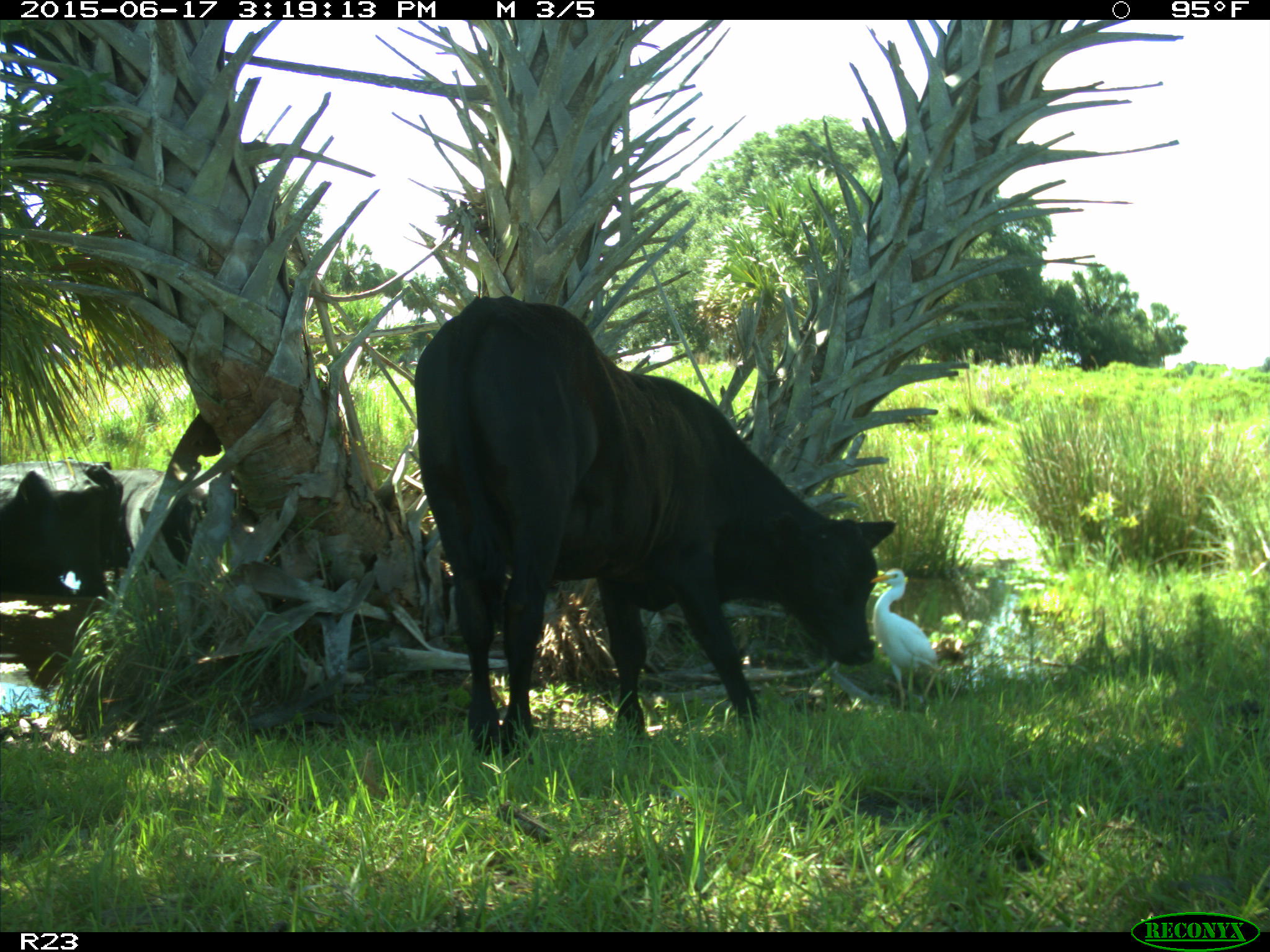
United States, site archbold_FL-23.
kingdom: Animalia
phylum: Chordata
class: Mammalia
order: Artiodactyla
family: Bovidae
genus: Bos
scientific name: Bos taurus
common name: domestic cow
Bos taurus (domestic cow).